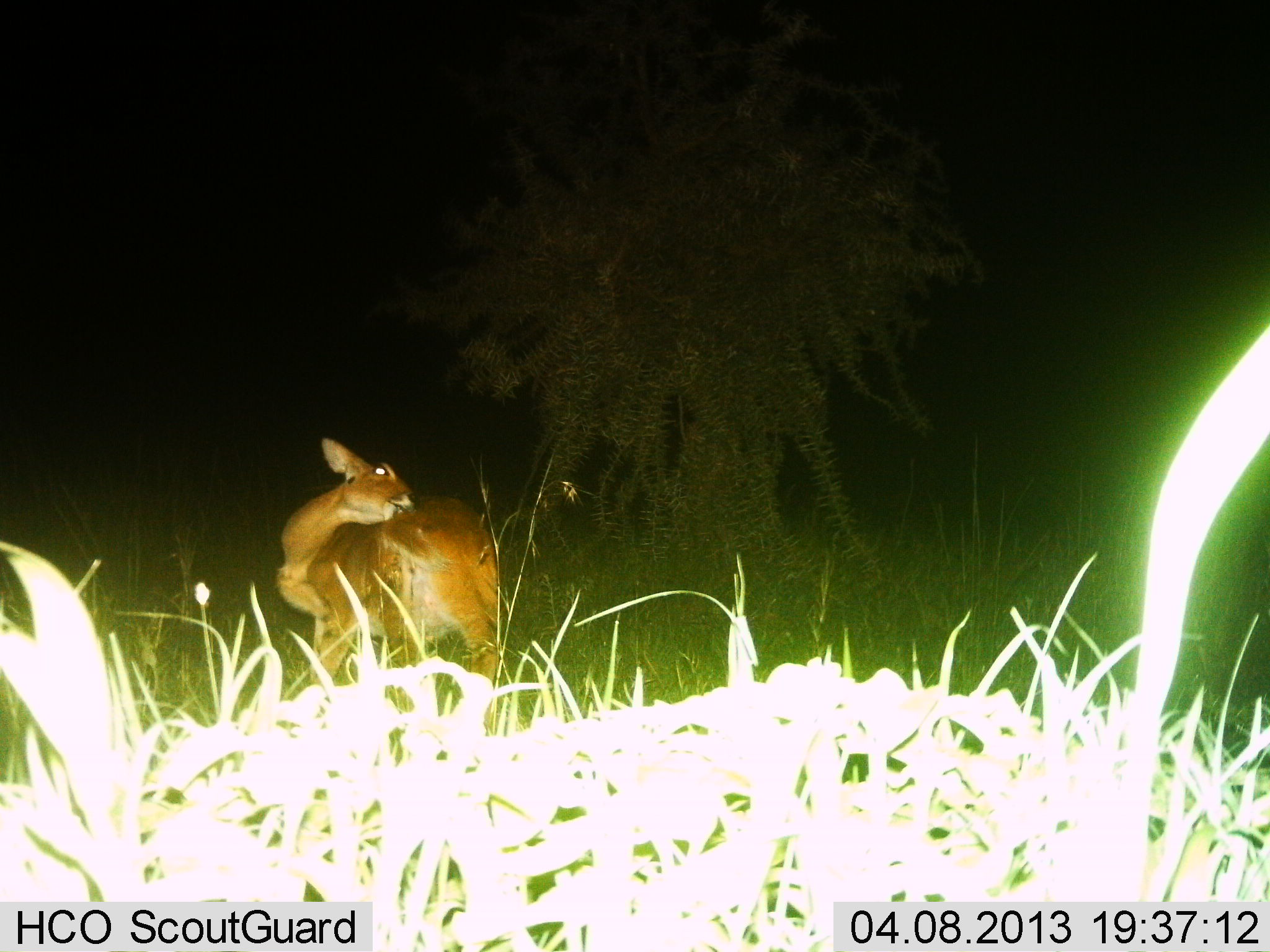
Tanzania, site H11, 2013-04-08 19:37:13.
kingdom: Animalia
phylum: Chordata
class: Mammalia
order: Artiodactyla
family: Bovidae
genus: Redunca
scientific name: Redunca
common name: reedbuck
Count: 1.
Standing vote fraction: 82%.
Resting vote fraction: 4%.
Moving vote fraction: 7%.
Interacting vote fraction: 7%.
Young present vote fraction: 0%.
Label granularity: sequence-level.